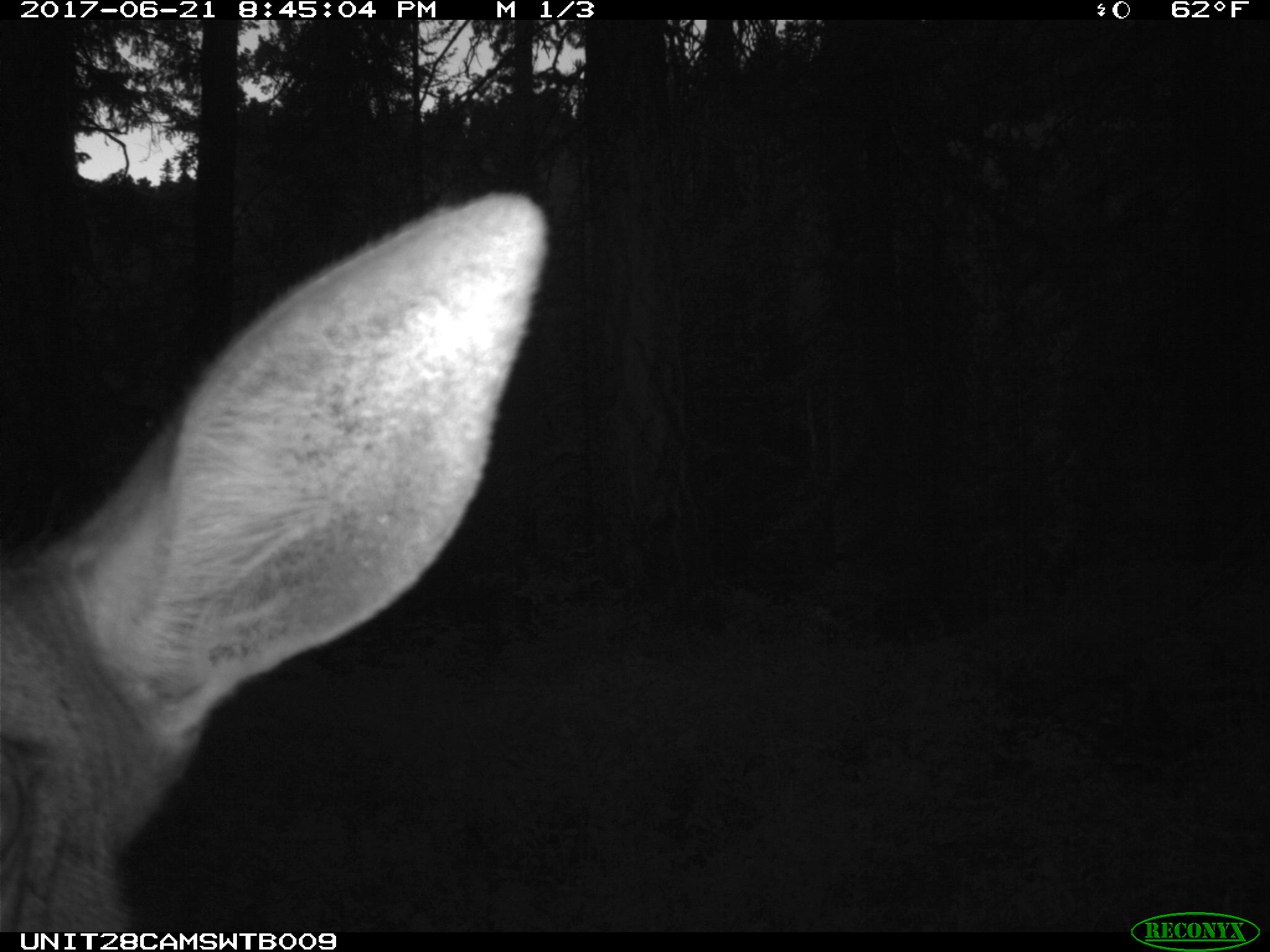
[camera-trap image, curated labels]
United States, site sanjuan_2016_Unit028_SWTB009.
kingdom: Animalia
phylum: Chordata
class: Mammalia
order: Artiodactyla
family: Cervidae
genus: Cervus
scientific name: Cervus elaphus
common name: red deer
Cervus elaphus (red deer).